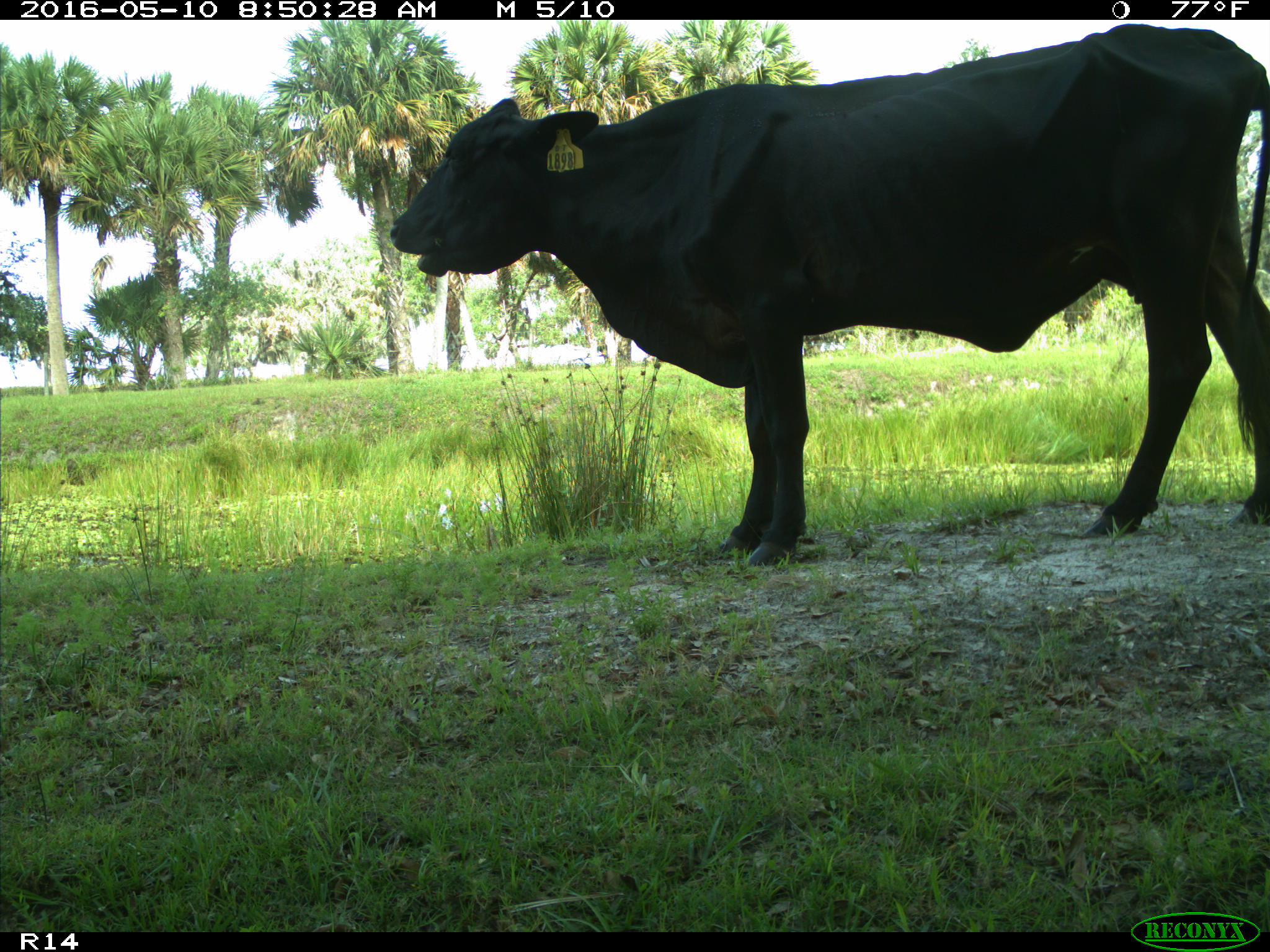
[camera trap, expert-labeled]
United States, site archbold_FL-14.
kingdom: Animalia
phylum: Chordata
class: Mammalia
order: Artiodactyla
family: Bovidae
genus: Bos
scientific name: Bos taurus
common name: domestic cow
Bos taurus (domestic cow).